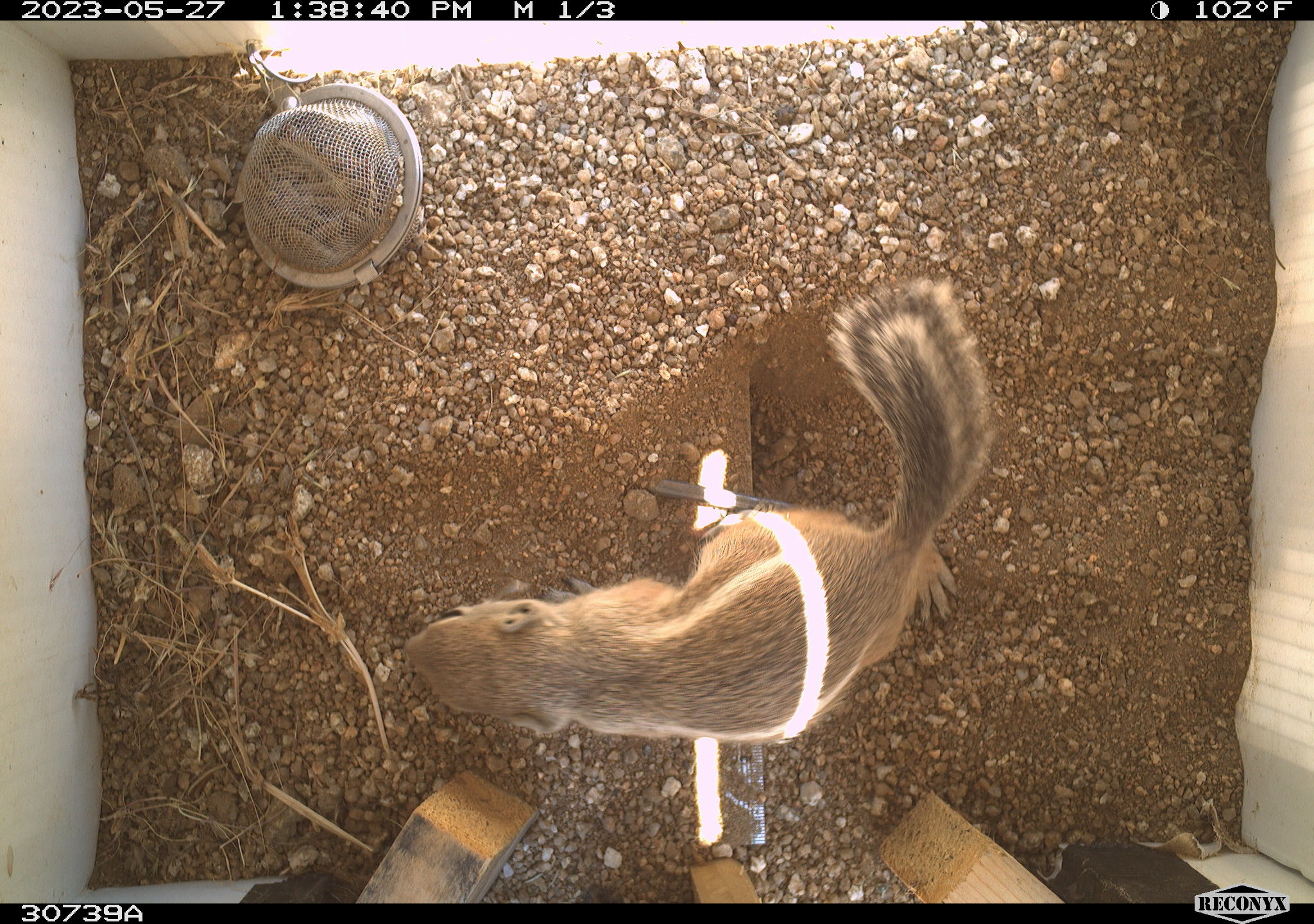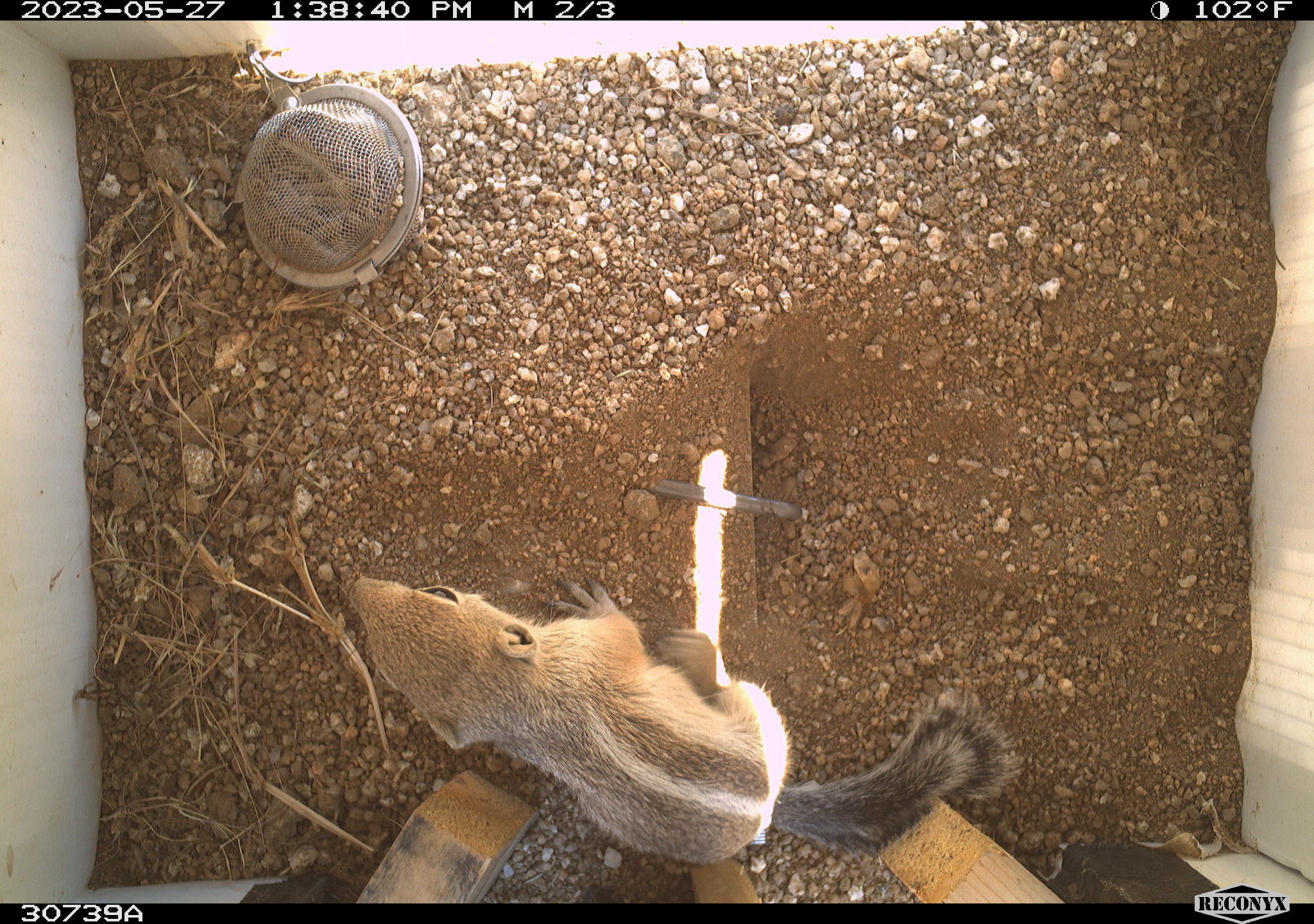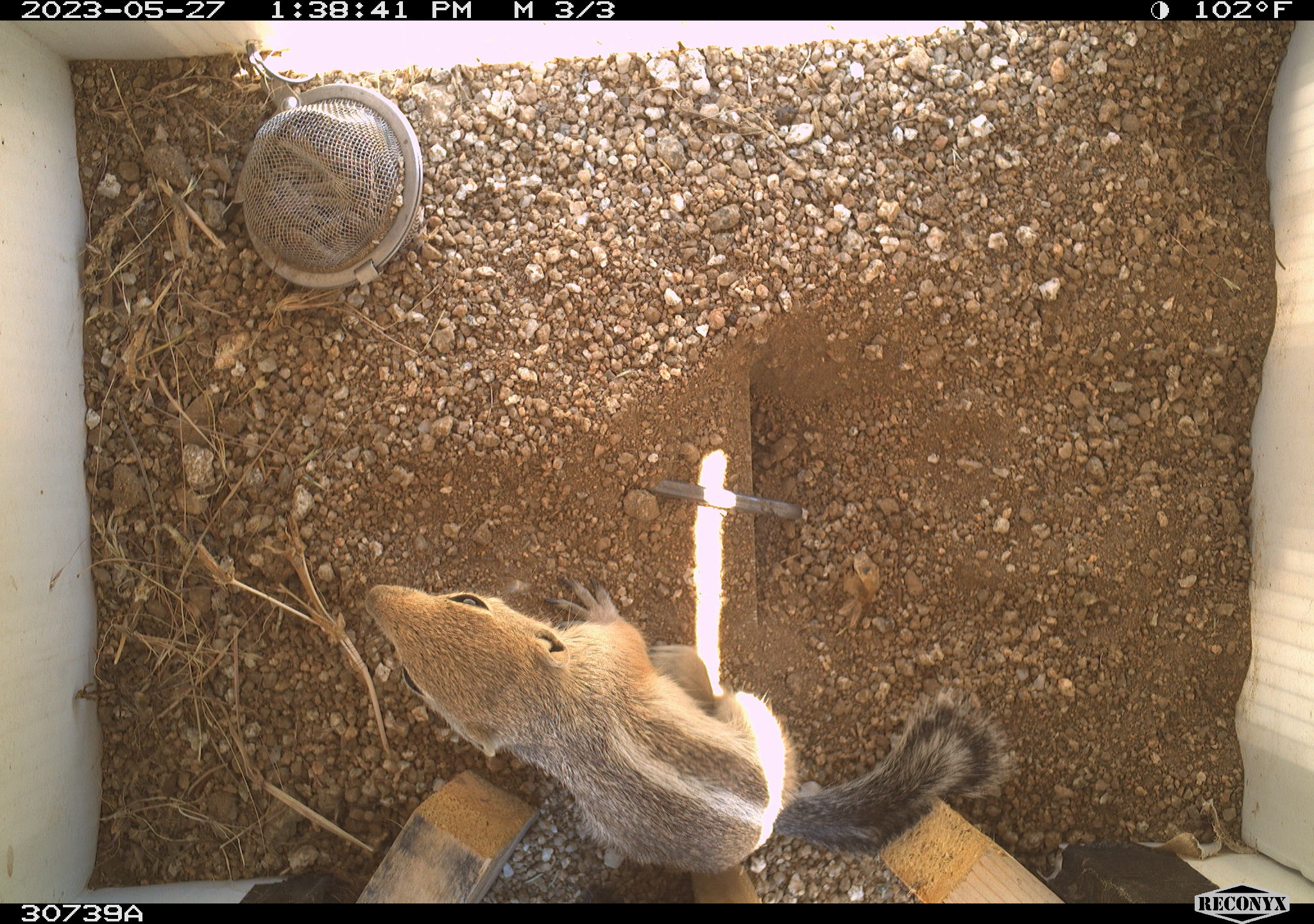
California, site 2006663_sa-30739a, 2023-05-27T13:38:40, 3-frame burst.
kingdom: Animalia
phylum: Chordata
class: Mammalia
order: Rodentia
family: Sciuridae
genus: Ammospermophilus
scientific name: Ammospermophilus leucurus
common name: white-tailed antelope squirrel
White-tailed antelope squirrel (Ammospermophilus leucurus).